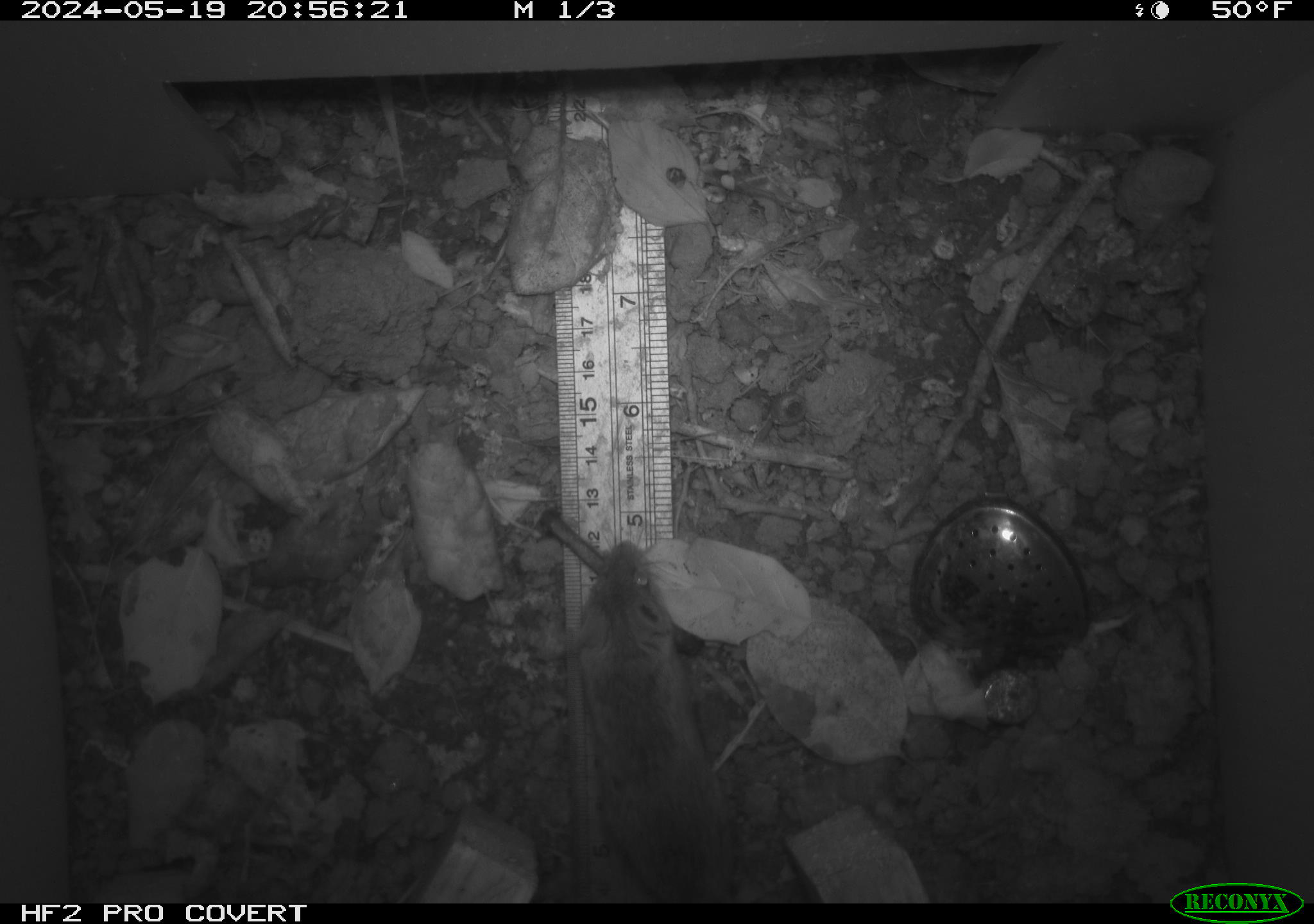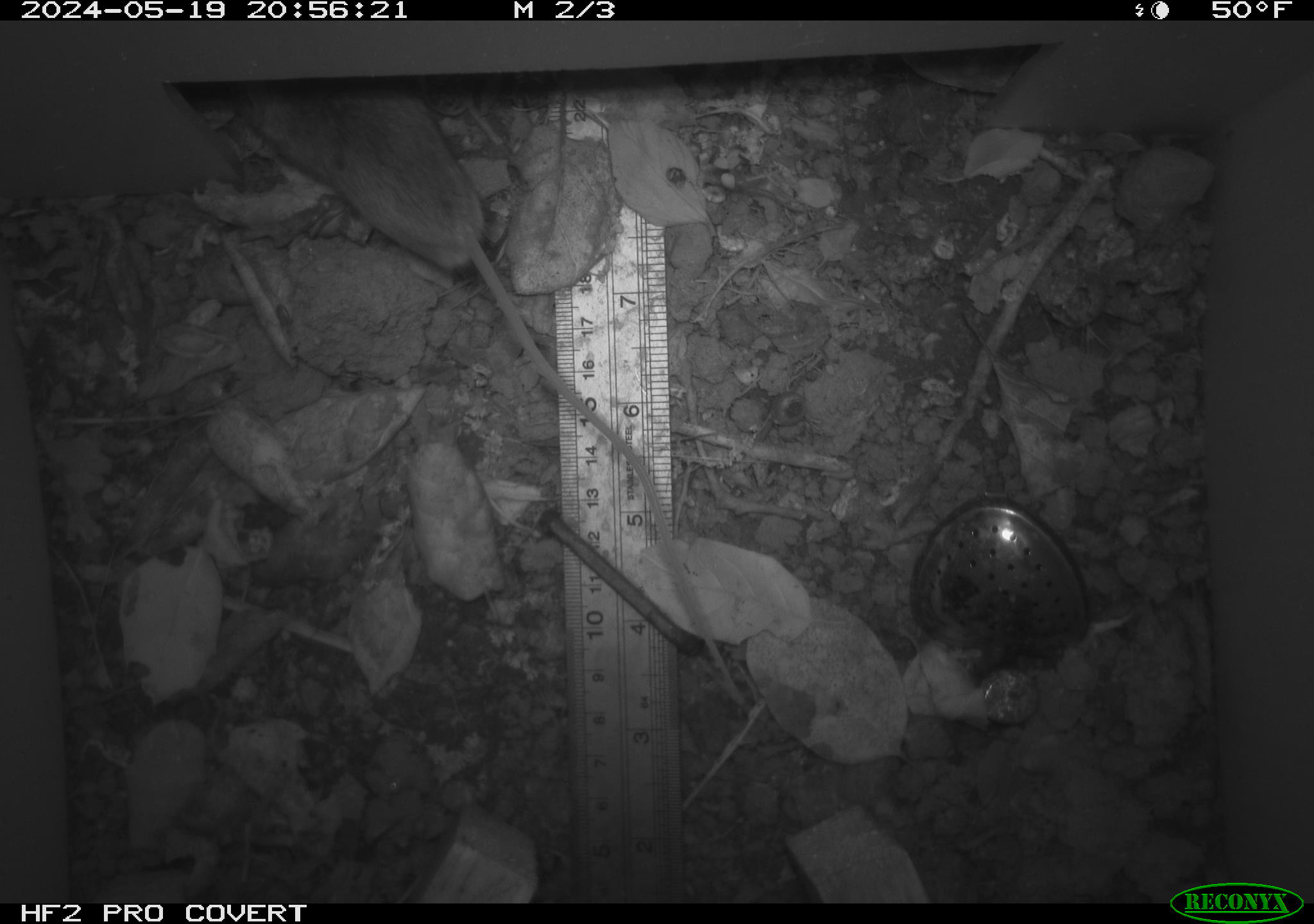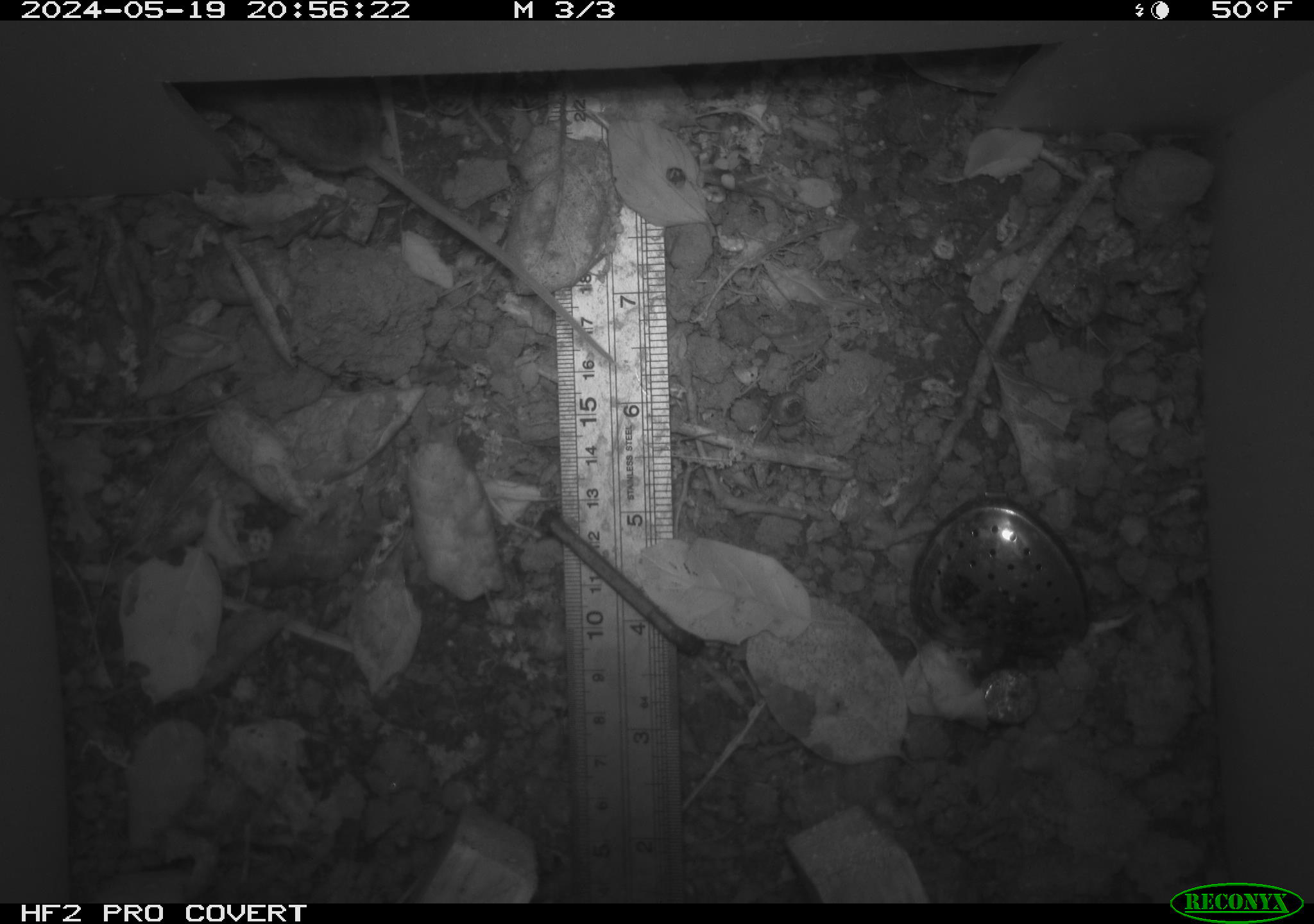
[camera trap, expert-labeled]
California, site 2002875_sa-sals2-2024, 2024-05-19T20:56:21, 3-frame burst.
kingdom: Animalia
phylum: Chordata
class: Mammalia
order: Rodentia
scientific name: Rodentia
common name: mouse species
Mouse species (Rodentia).